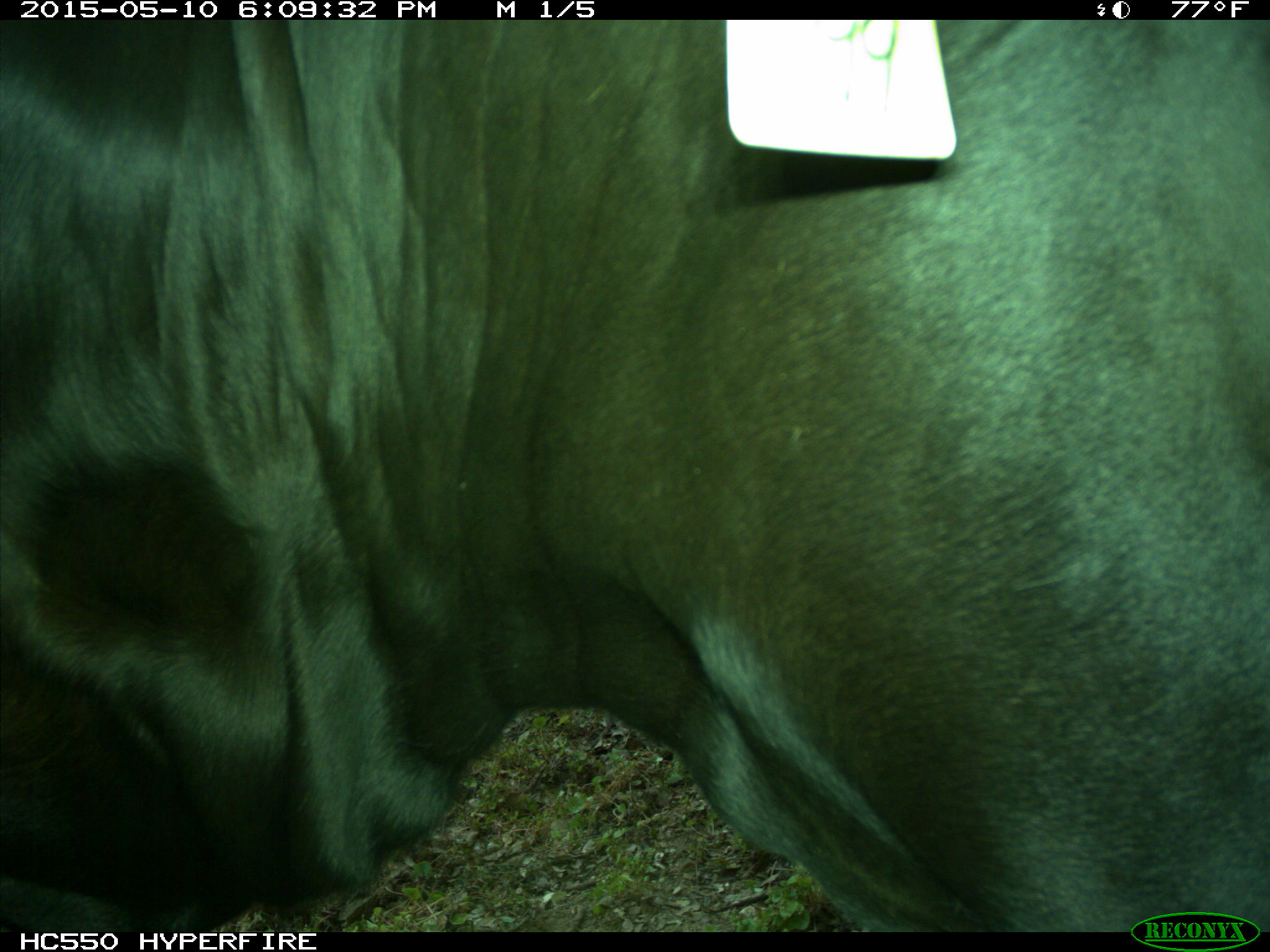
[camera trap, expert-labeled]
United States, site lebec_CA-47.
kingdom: Animalia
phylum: Chordata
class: Mammalia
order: Artiodactyla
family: Bovidae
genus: Bos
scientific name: Bos taurus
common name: domestic cow